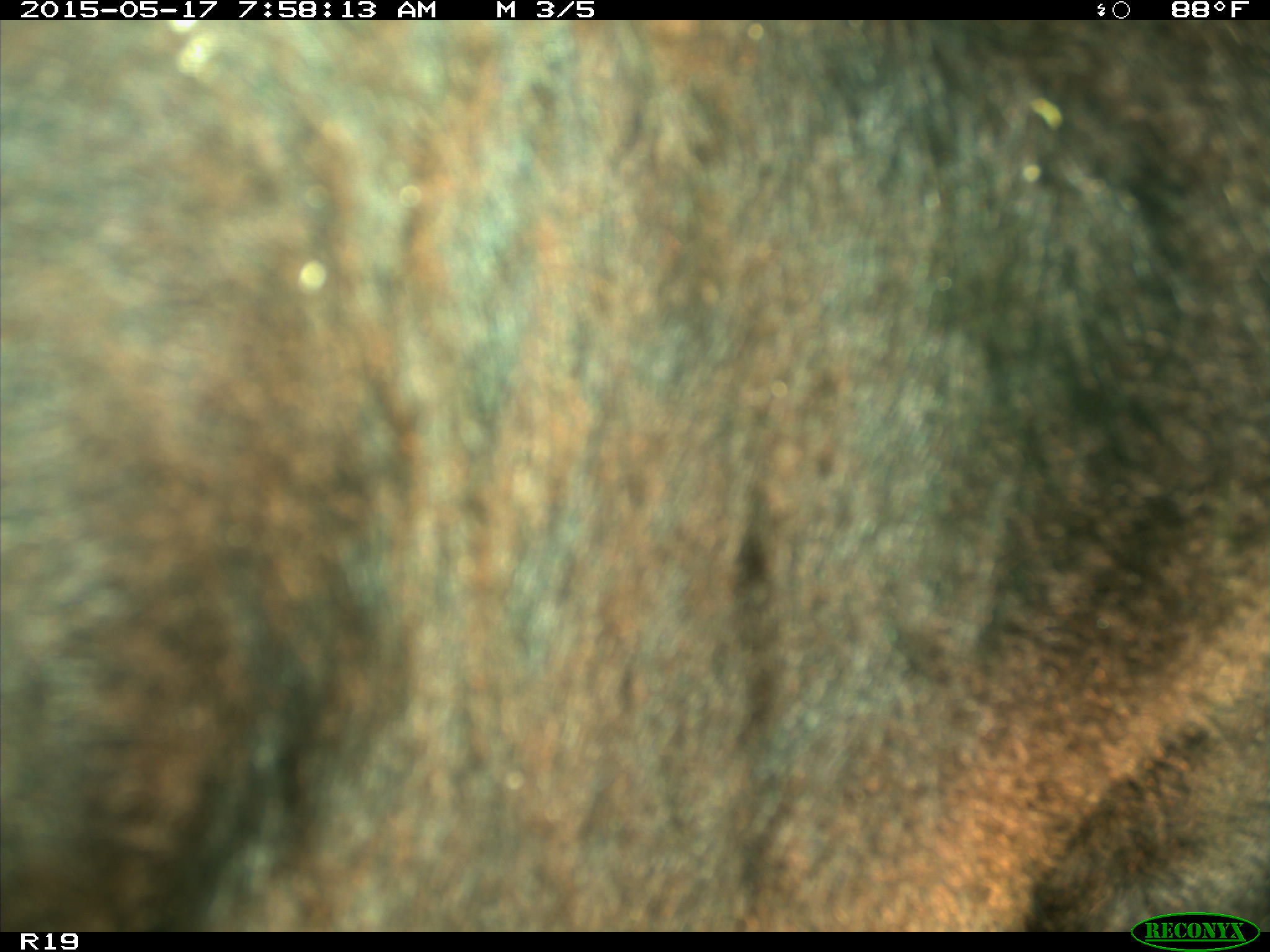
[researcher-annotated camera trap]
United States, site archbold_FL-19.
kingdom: Animalia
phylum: Chordata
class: Mammalia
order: Artiodactyla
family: Bovidae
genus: Bos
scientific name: Bos taurus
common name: domestic cow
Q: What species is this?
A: Bos taurus (domestic cow).